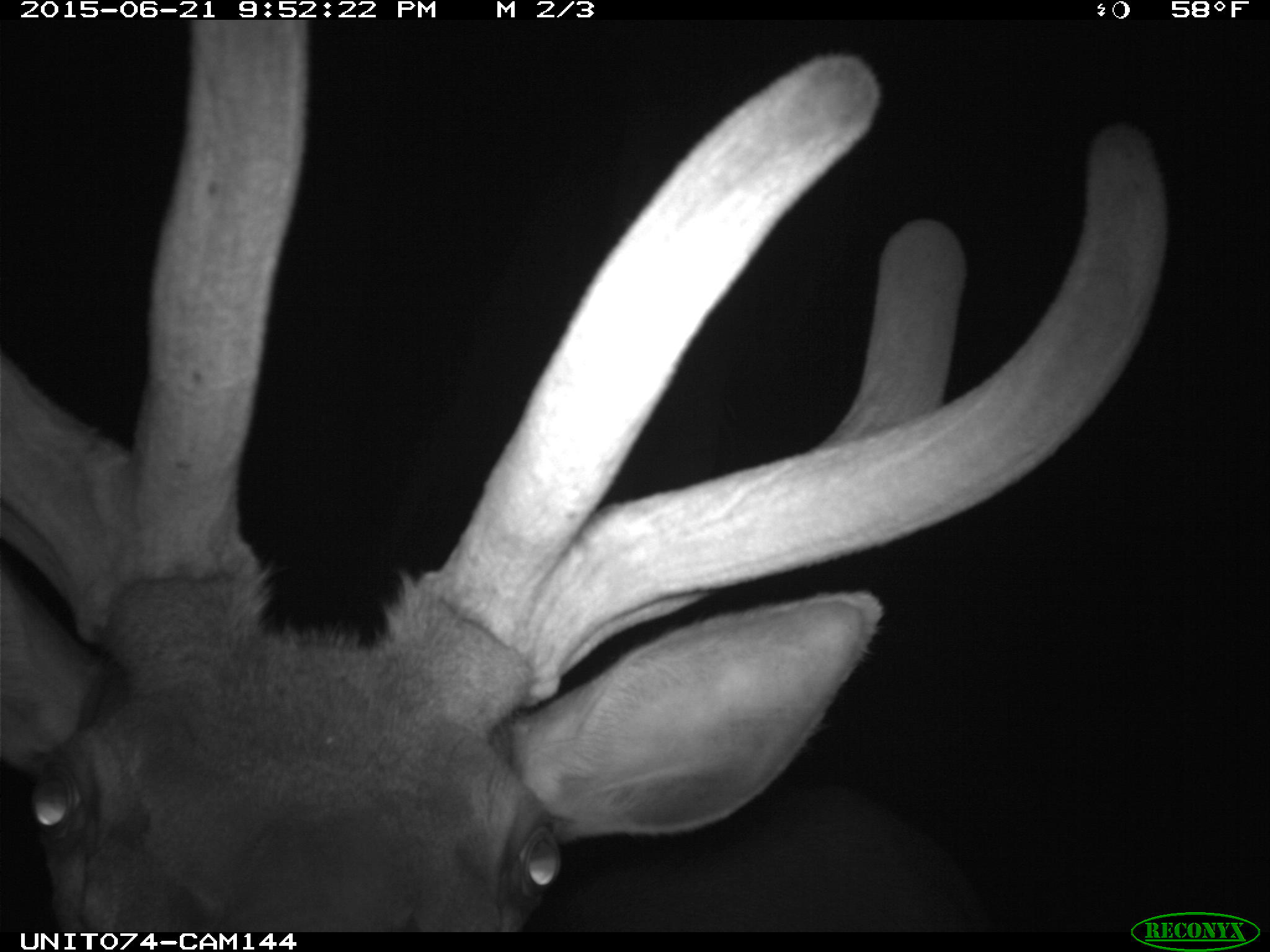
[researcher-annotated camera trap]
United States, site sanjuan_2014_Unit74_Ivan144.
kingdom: Animalia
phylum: Chordata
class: Mammalia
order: Artiodactyla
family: Cervidae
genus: Cervus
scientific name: Cervus elaphus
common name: red deer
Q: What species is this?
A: Cervus elaphus (red deer).